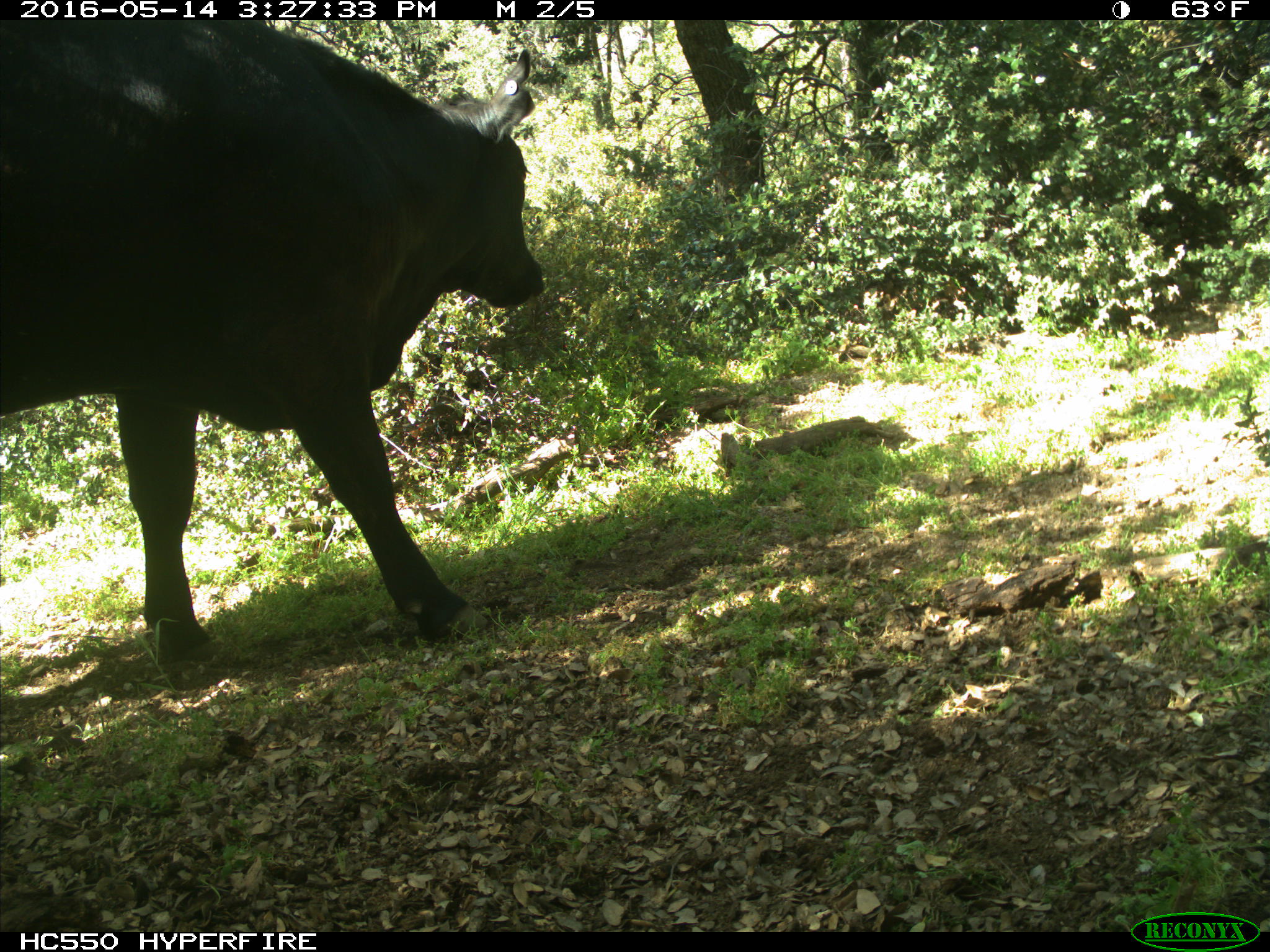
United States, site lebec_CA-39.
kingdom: Animalia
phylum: Chordata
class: Mammalia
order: Artiodactyla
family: Bovidae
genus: Bos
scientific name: Bos taurus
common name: domestic cow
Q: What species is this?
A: Bos taurus (domestic cow).